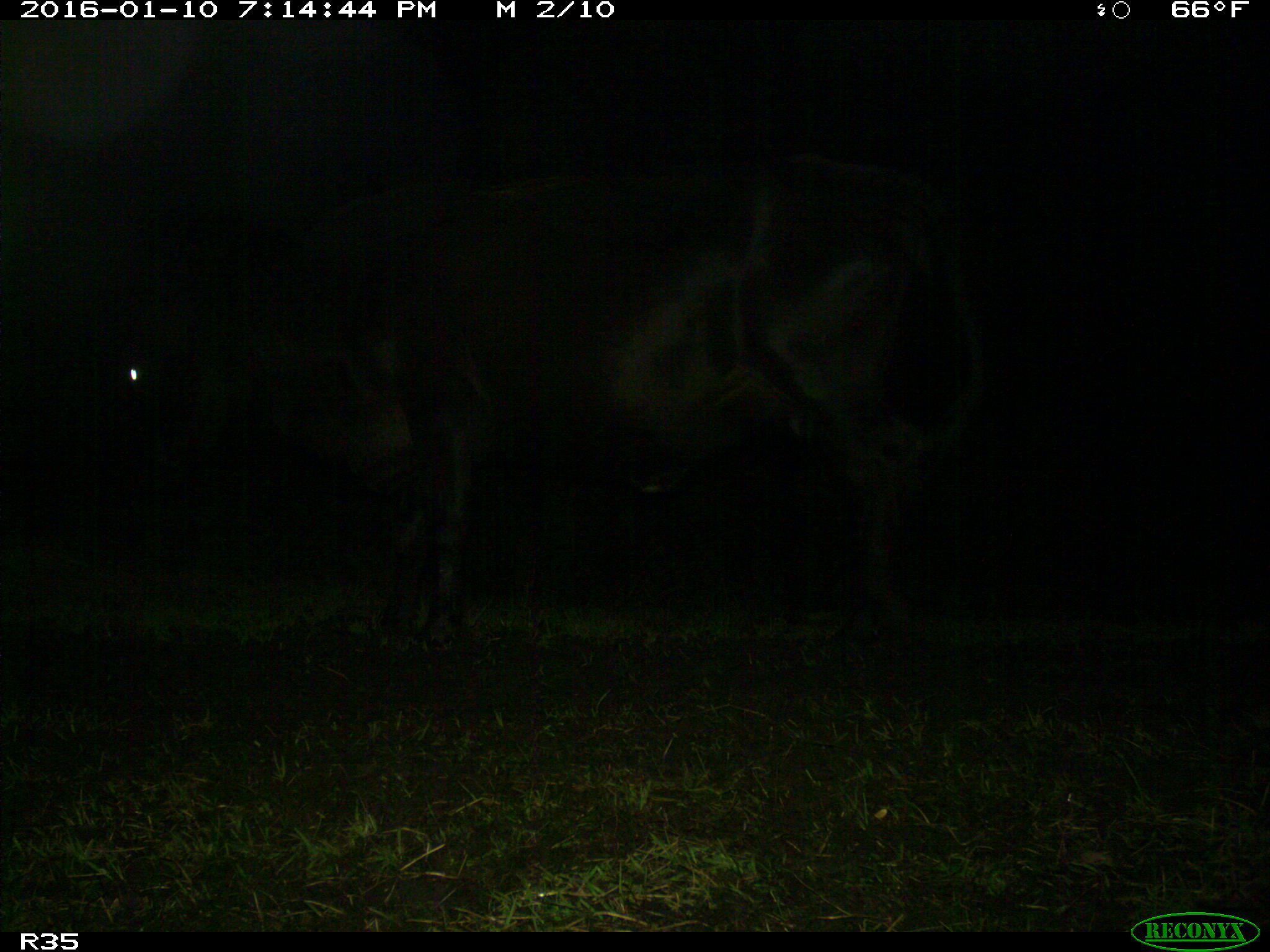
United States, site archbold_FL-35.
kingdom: Animalia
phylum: Chordata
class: Mammalia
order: Artiodactyla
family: Bovidae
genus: Bos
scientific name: Bos taurus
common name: domestic cow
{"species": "Bos taurus (domestic cow)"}